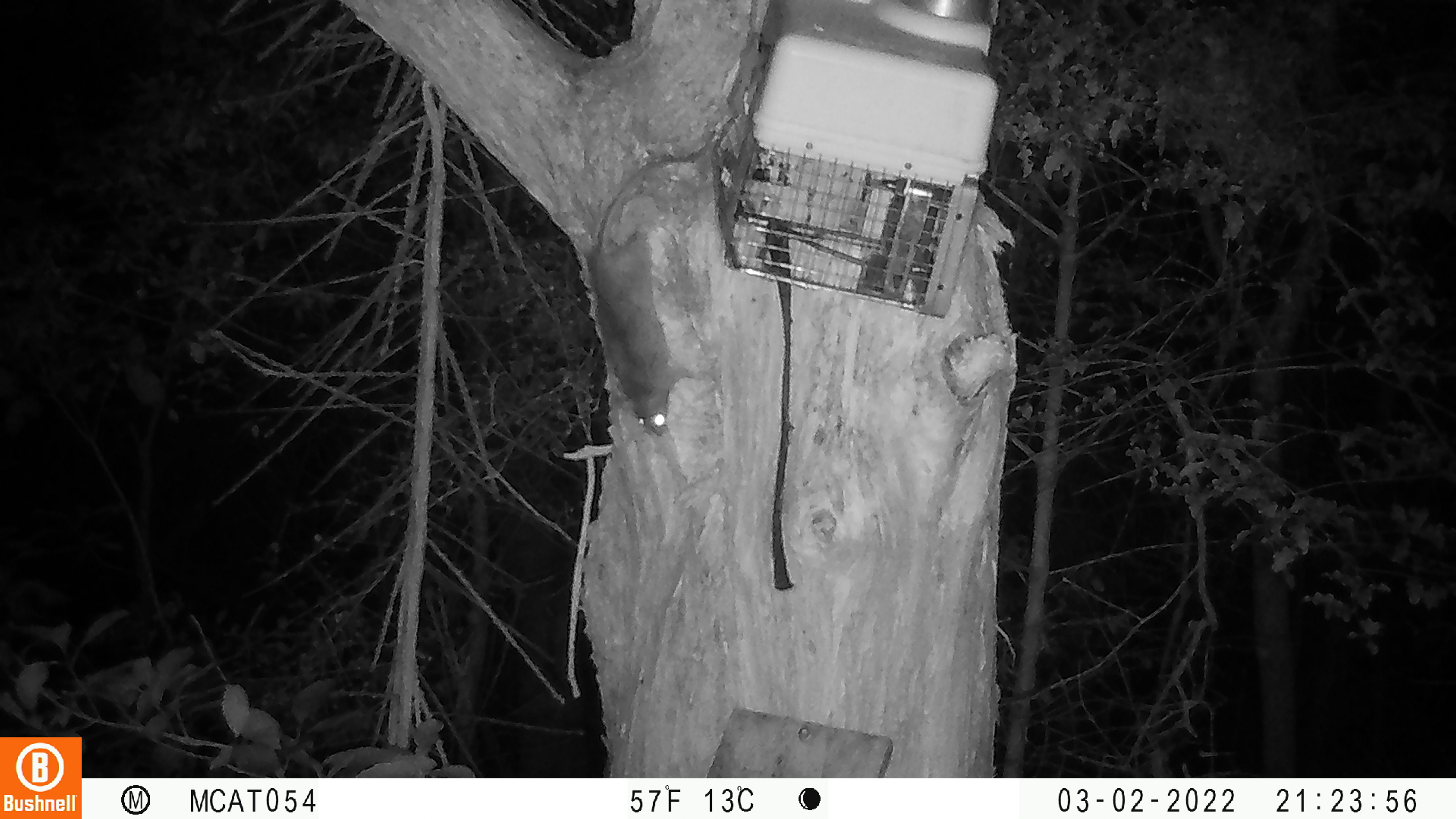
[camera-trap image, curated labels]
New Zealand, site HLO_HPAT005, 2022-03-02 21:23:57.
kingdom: Animalia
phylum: Chordata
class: Mammalia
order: Rodentia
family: Muridae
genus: Rattus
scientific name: Rattus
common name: rat